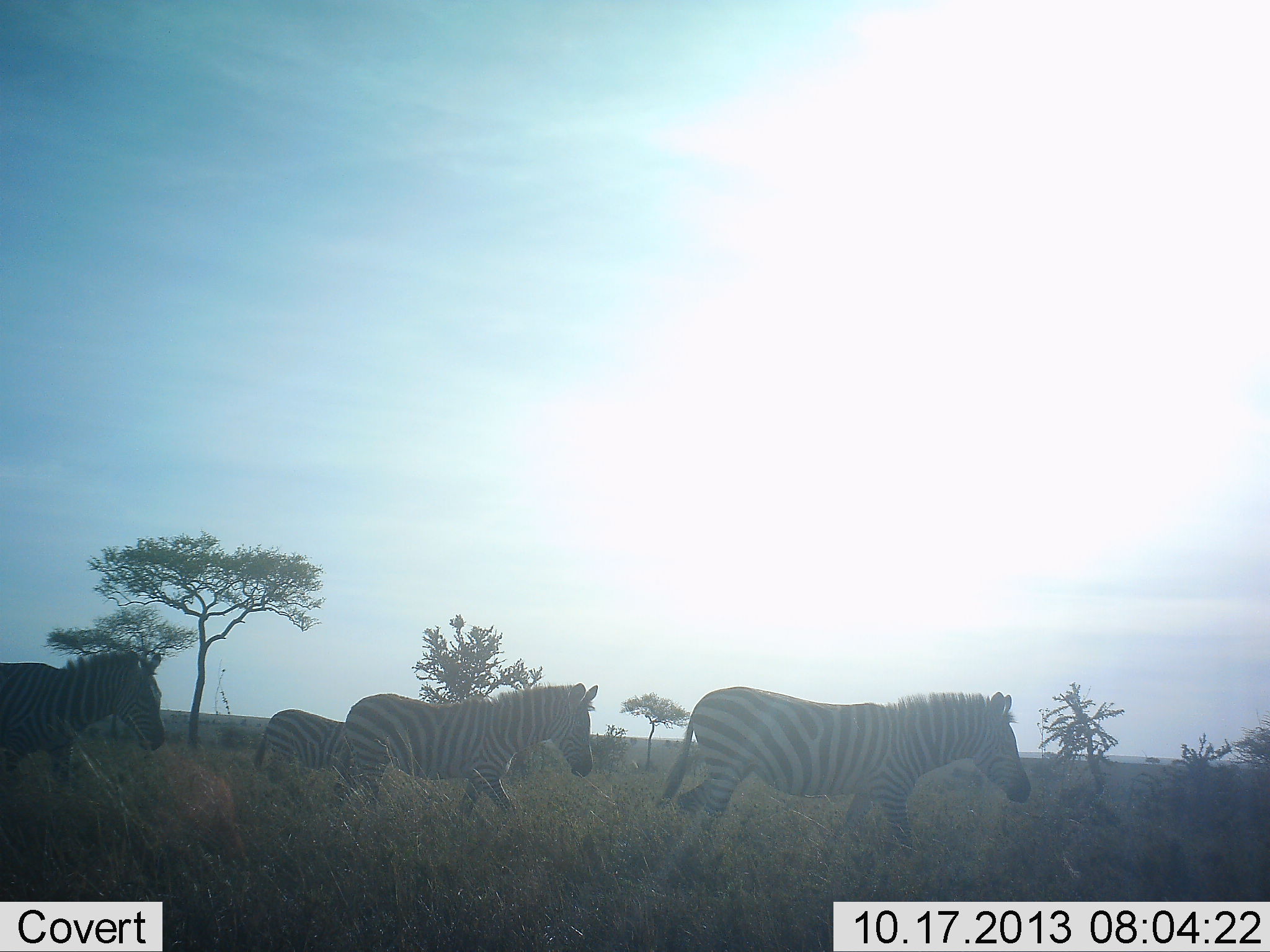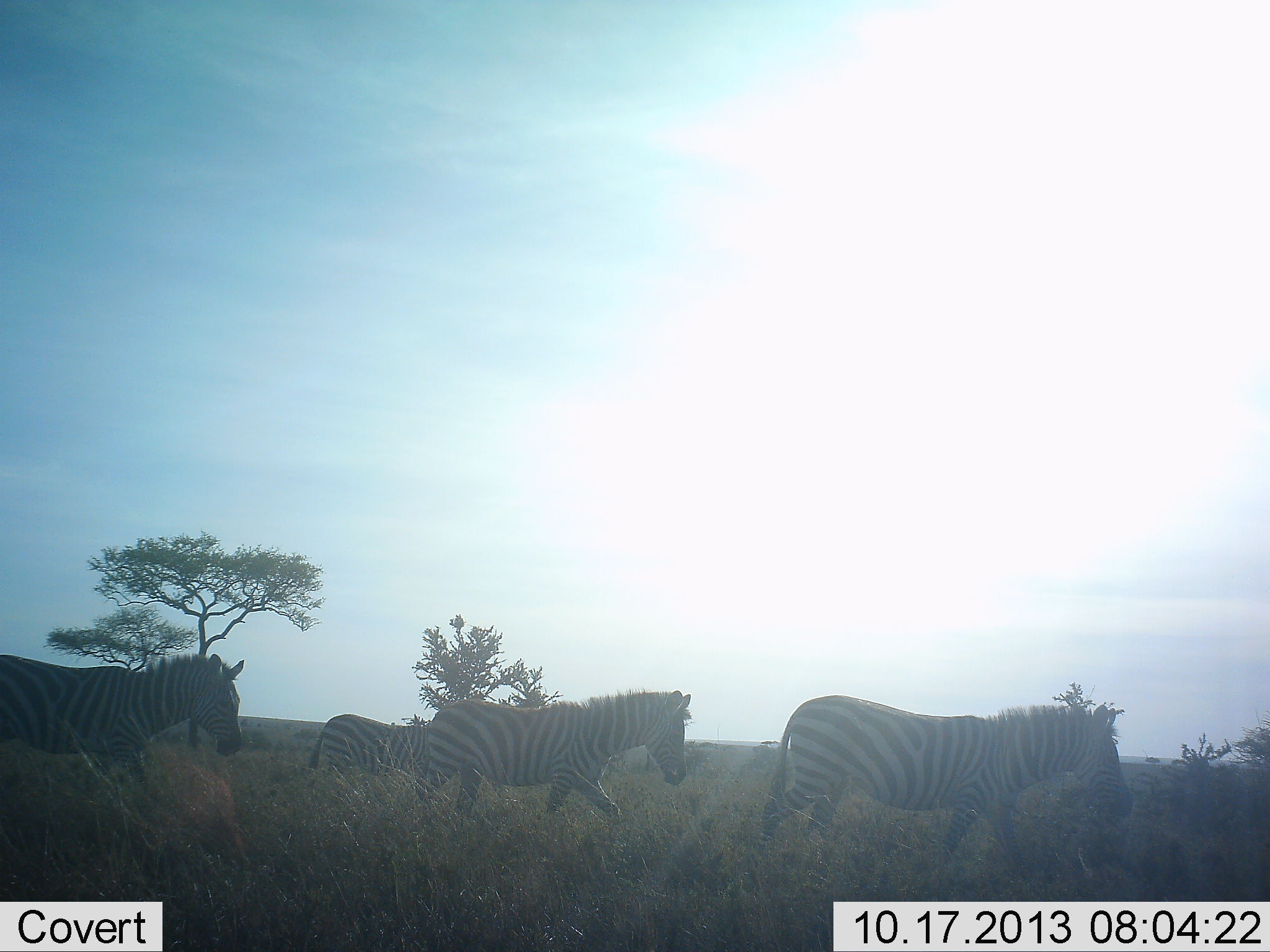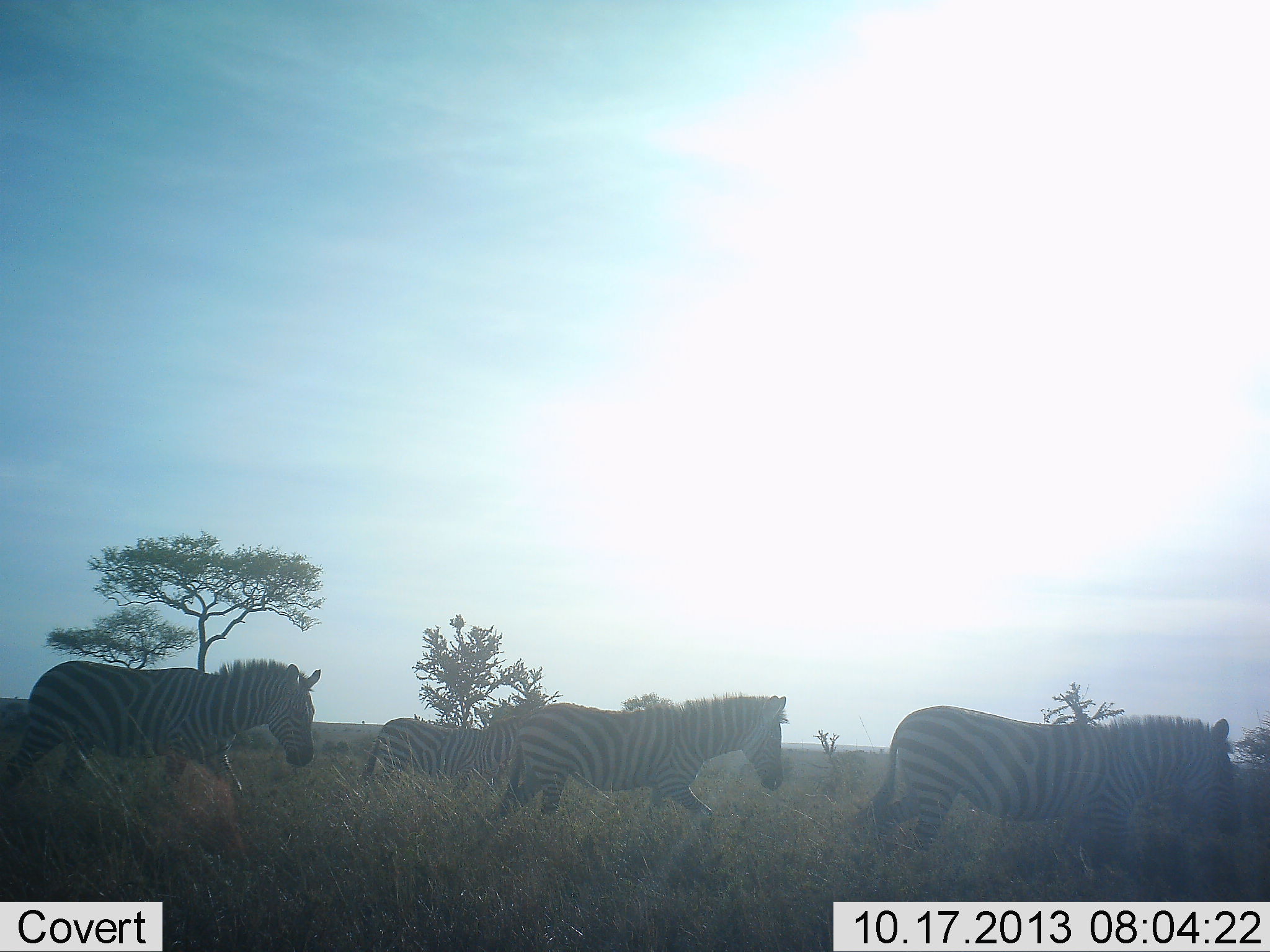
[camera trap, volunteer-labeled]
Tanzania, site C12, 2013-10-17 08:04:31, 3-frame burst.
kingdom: Animalia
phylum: Chordata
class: Mammalia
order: Perissodactyla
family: Equidae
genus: Equus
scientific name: Equus quagga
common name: plains zebra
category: zebra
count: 4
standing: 0%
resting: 0%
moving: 100%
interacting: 0%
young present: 0%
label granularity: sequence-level